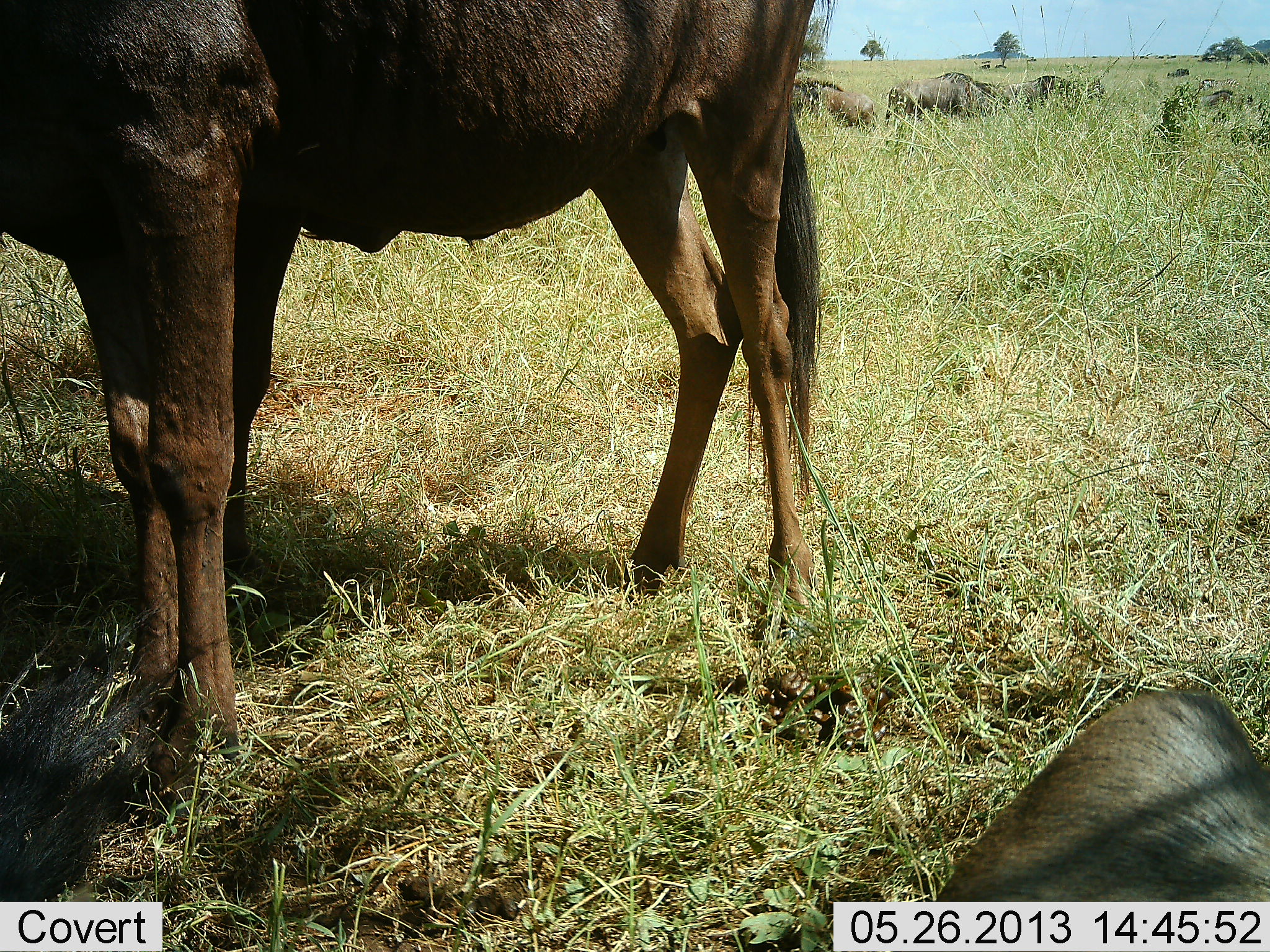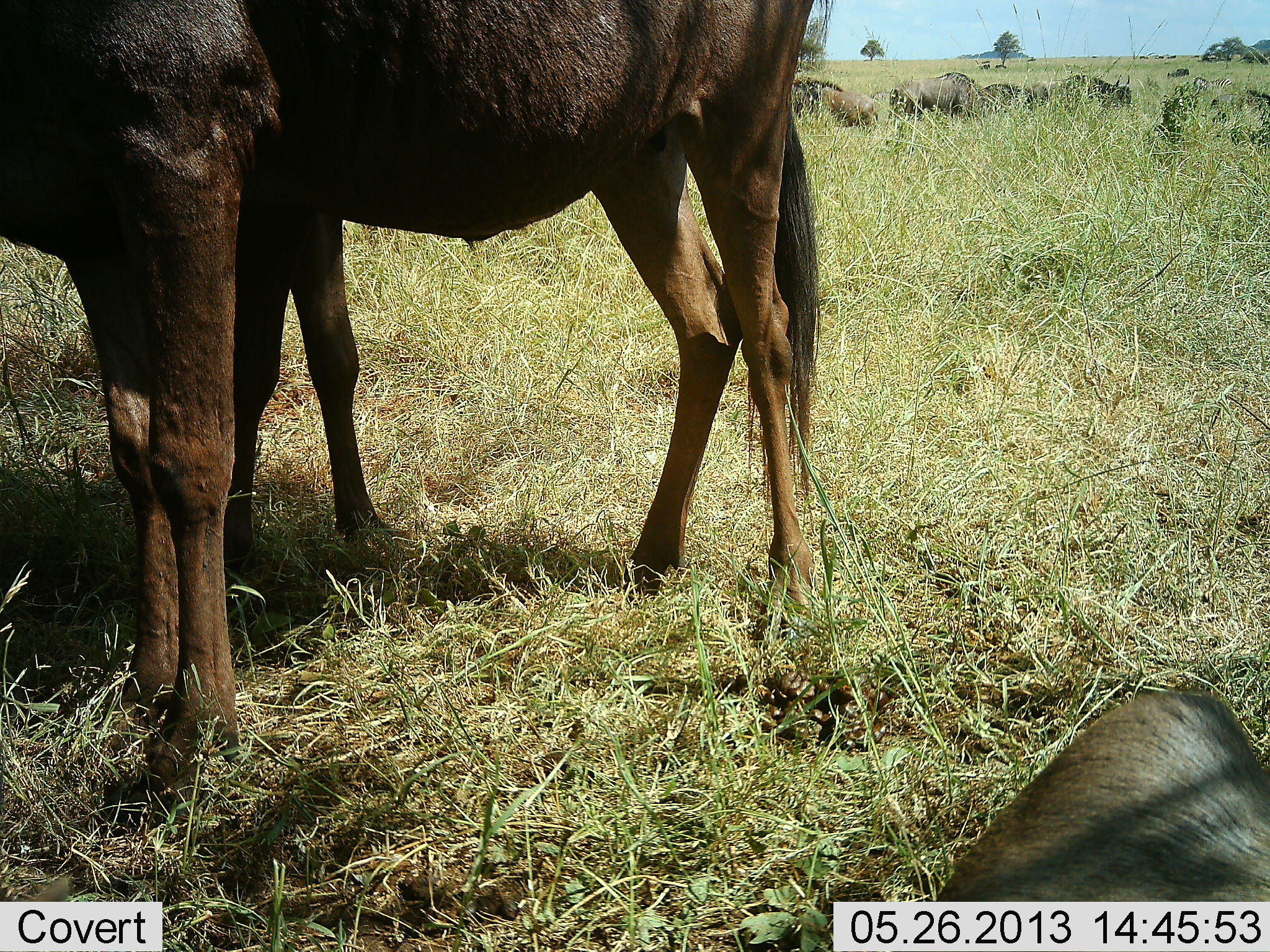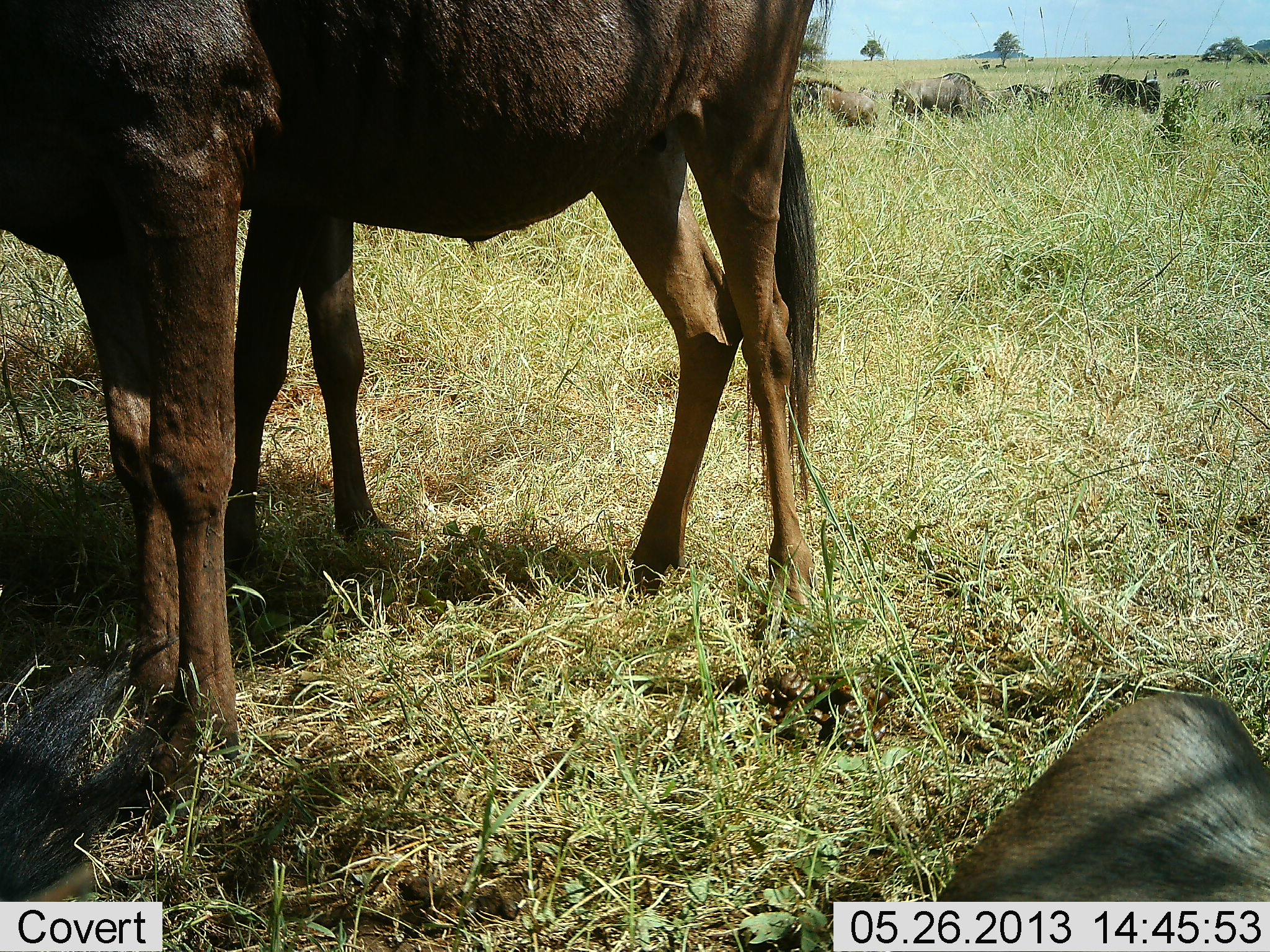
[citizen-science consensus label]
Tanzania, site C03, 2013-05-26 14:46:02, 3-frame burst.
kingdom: Animalia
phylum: Chordata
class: Mammalia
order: Artiodactyla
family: Bovidae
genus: Connochaetes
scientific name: Connochaetes taurinus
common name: blue wildebeest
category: wildebeest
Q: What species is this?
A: Wildebeest (blue wildebeest) (Connochaetes taurinus).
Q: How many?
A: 11-50.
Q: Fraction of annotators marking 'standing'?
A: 90%.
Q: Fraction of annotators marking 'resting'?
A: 100%.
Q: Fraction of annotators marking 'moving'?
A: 40%.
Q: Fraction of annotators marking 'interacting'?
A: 0%.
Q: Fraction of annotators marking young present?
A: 0%.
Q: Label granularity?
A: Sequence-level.